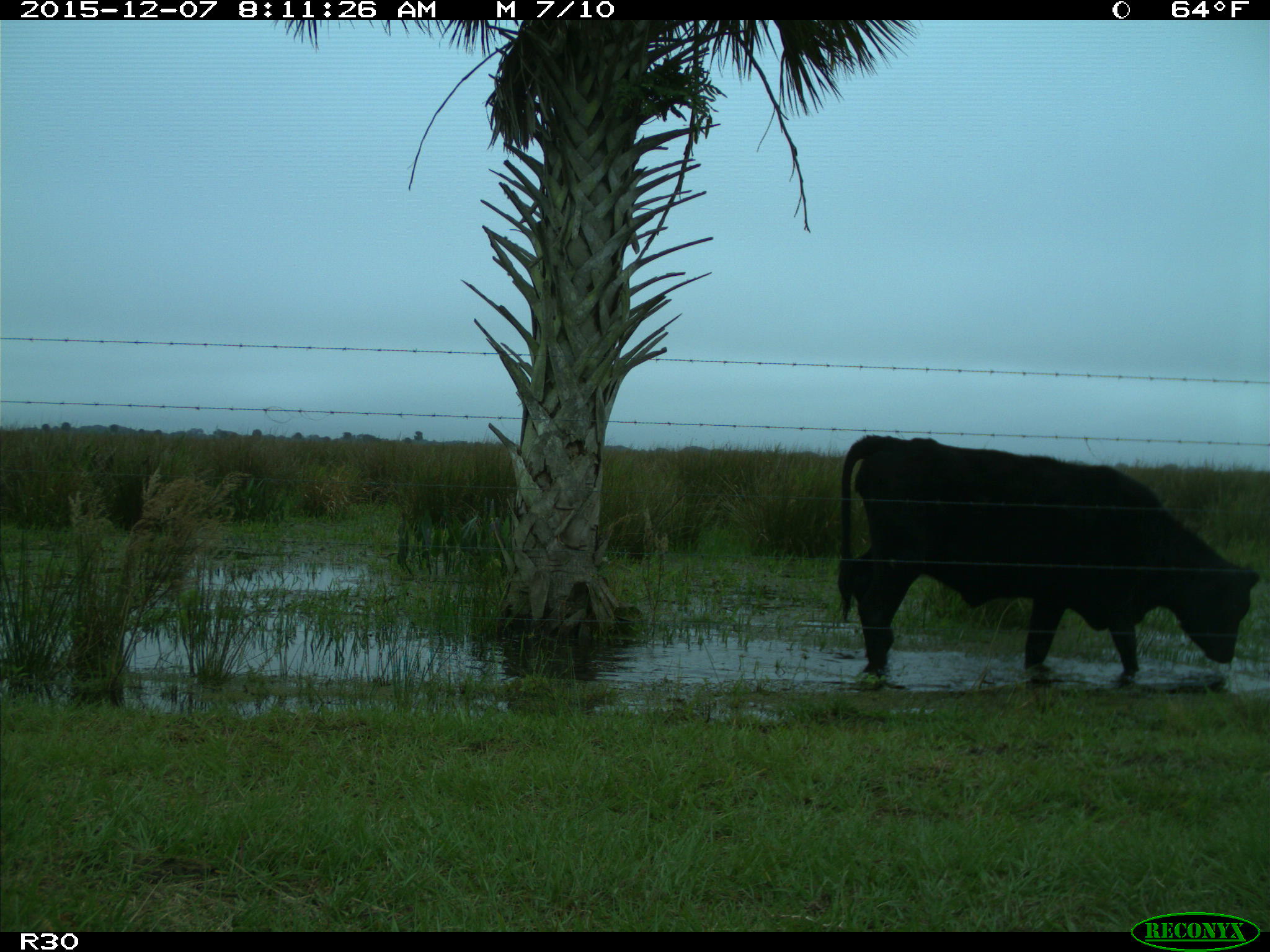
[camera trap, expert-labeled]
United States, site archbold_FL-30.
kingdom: Animalia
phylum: Chordata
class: Mammalia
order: Artiodactyla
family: Bovidae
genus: Bos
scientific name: Bos taurus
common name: domestic cow